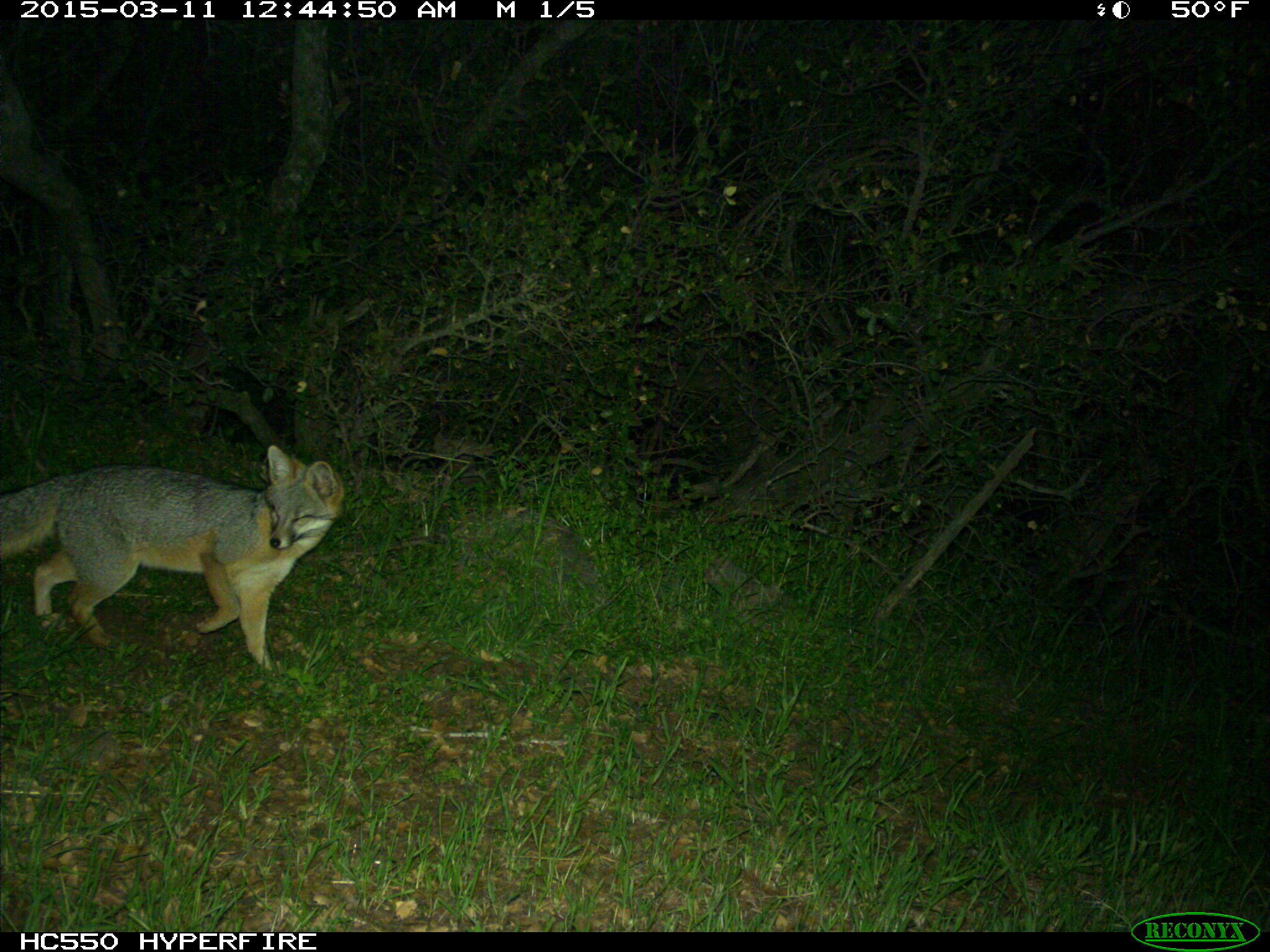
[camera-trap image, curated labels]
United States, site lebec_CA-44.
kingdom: Animalia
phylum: Chordata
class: Mammalia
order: Carnivora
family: Canidae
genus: Urocyon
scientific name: Urocyon cinereoargenteus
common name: gray fox